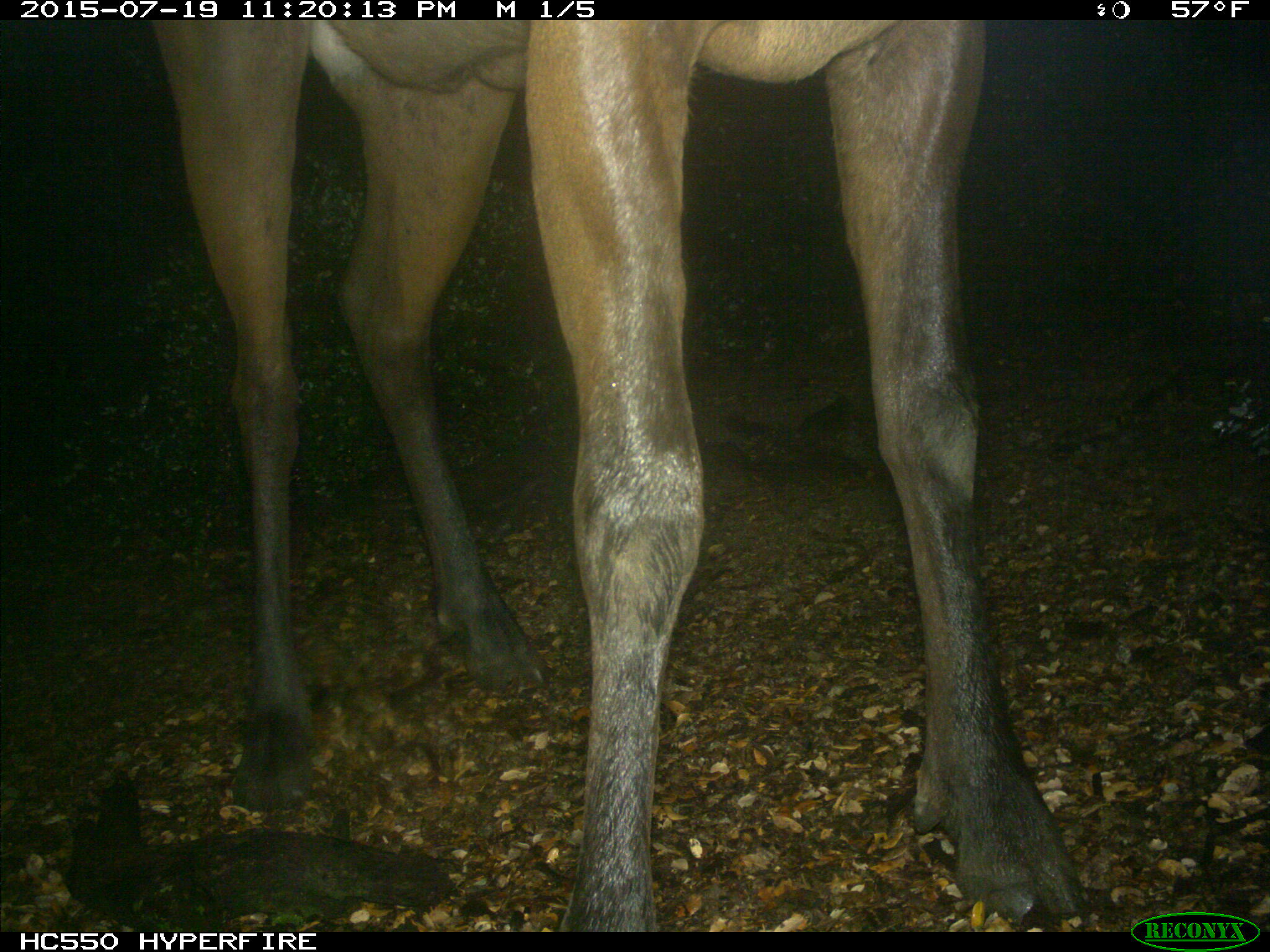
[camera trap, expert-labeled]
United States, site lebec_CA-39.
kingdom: Animalia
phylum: Chordata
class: Mammalia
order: Artiodactyla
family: Cervidae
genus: Cervus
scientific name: Cervus canadensis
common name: elk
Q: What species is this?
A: Cervus canadensis (elk).